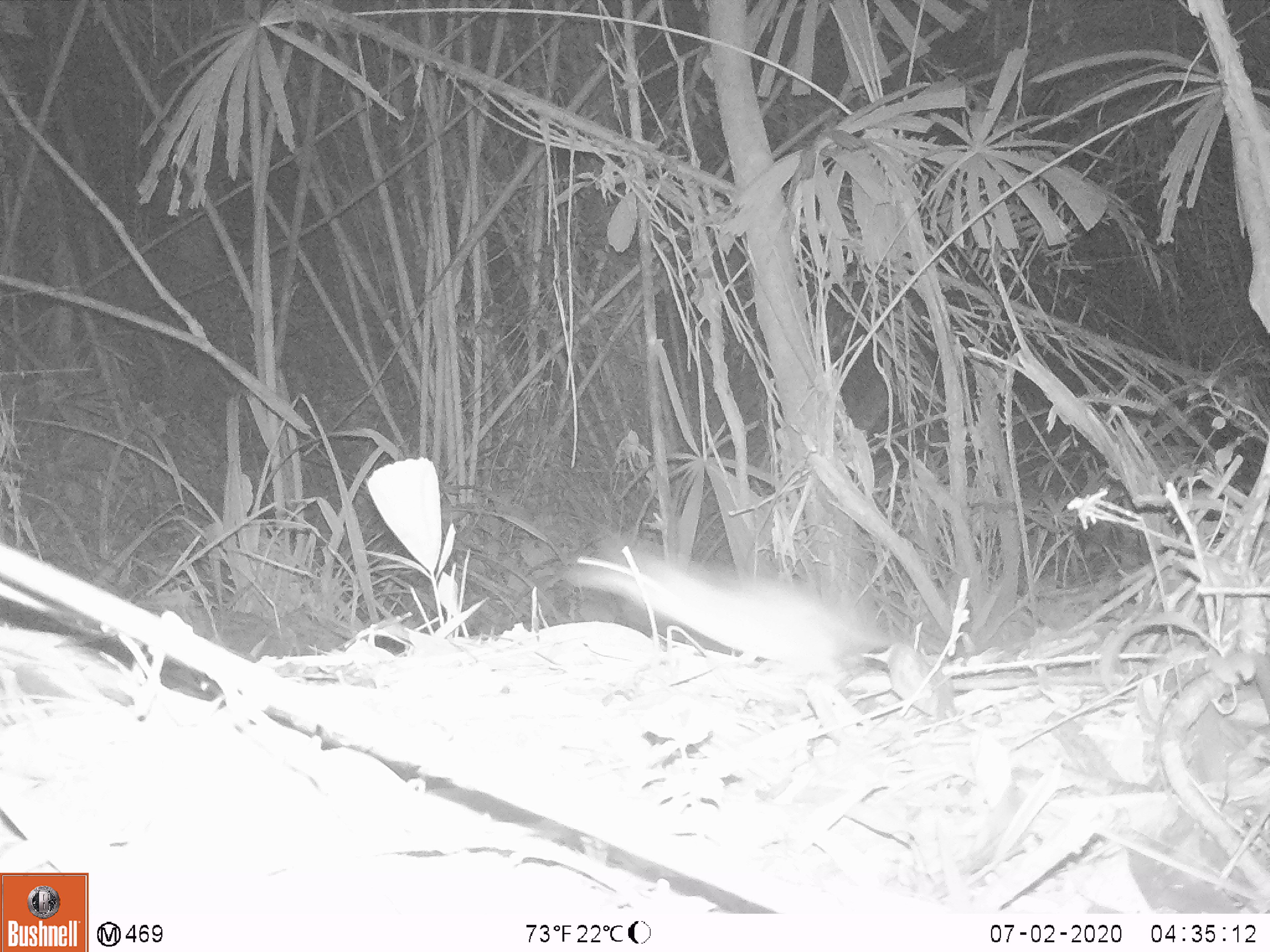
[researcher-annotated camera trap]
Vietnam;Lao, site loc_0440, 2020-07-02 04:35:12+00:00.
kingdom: Animalia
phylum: Chordata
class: Mammalia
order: Rodentia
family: Muridae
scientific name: Muridae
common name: old-world mice and rats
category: unidentified murid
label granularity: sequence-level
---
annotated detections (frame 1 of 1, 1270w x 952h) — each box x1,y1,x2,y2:
unidentified murid: 565,538,889,672